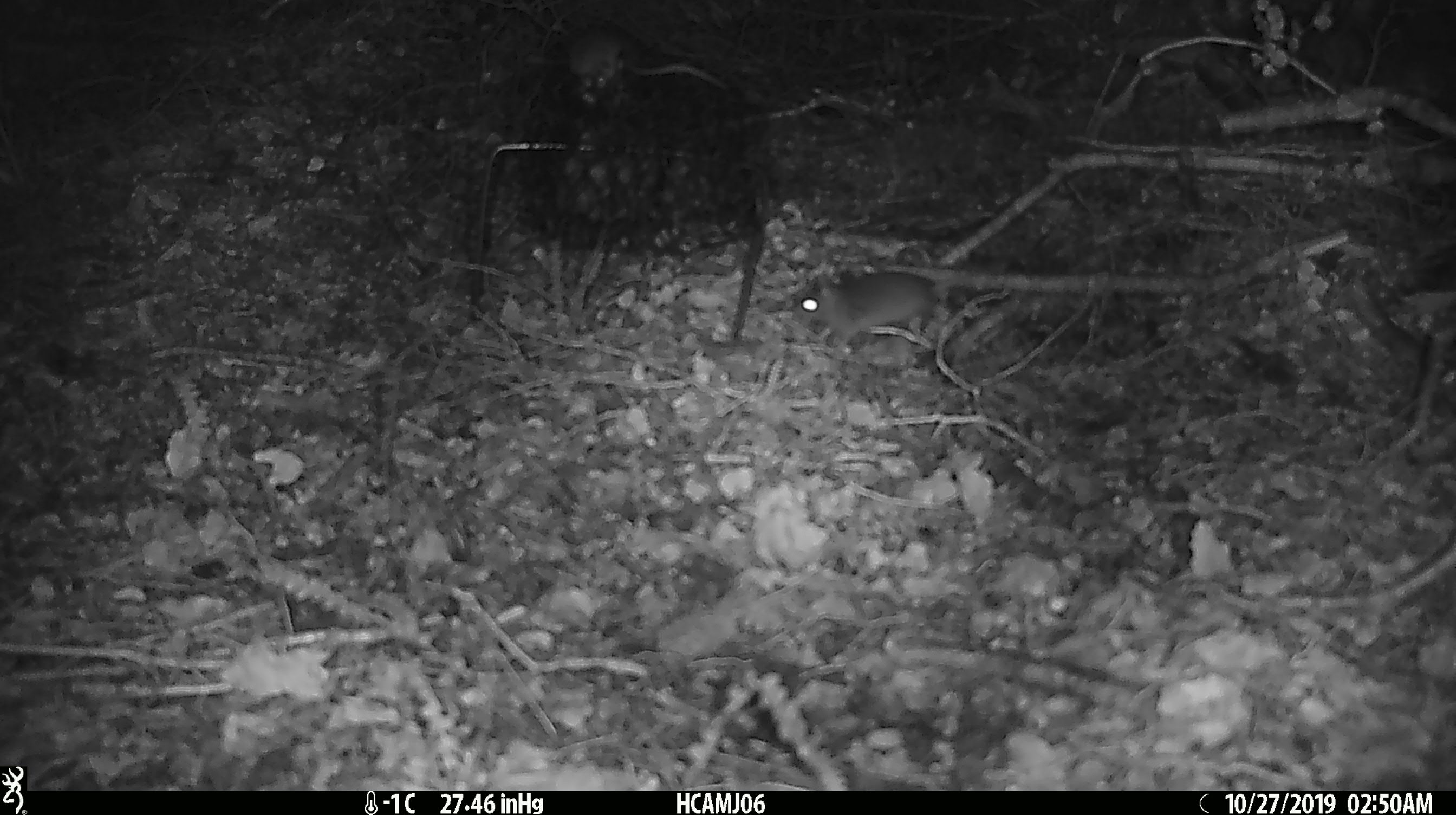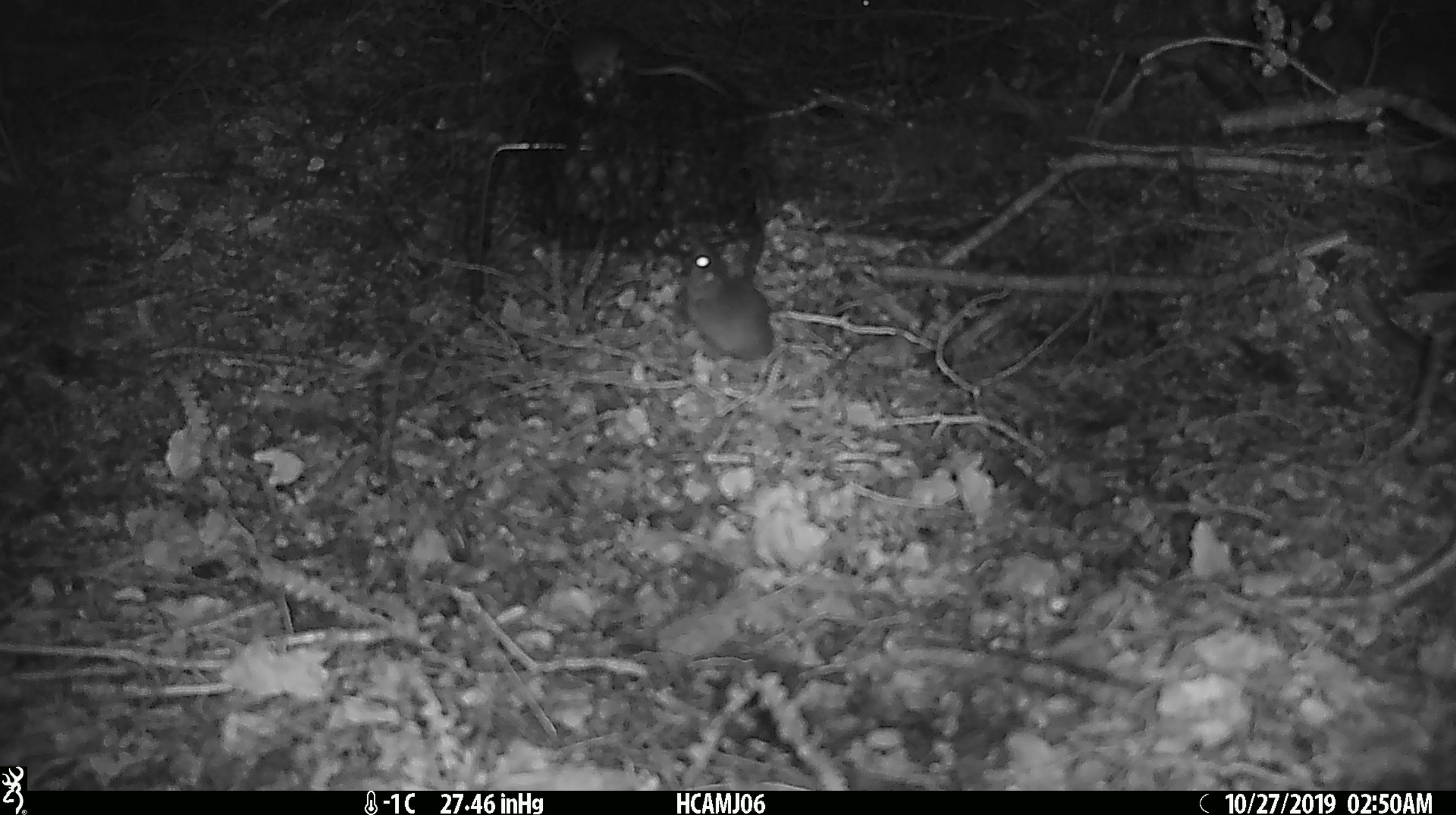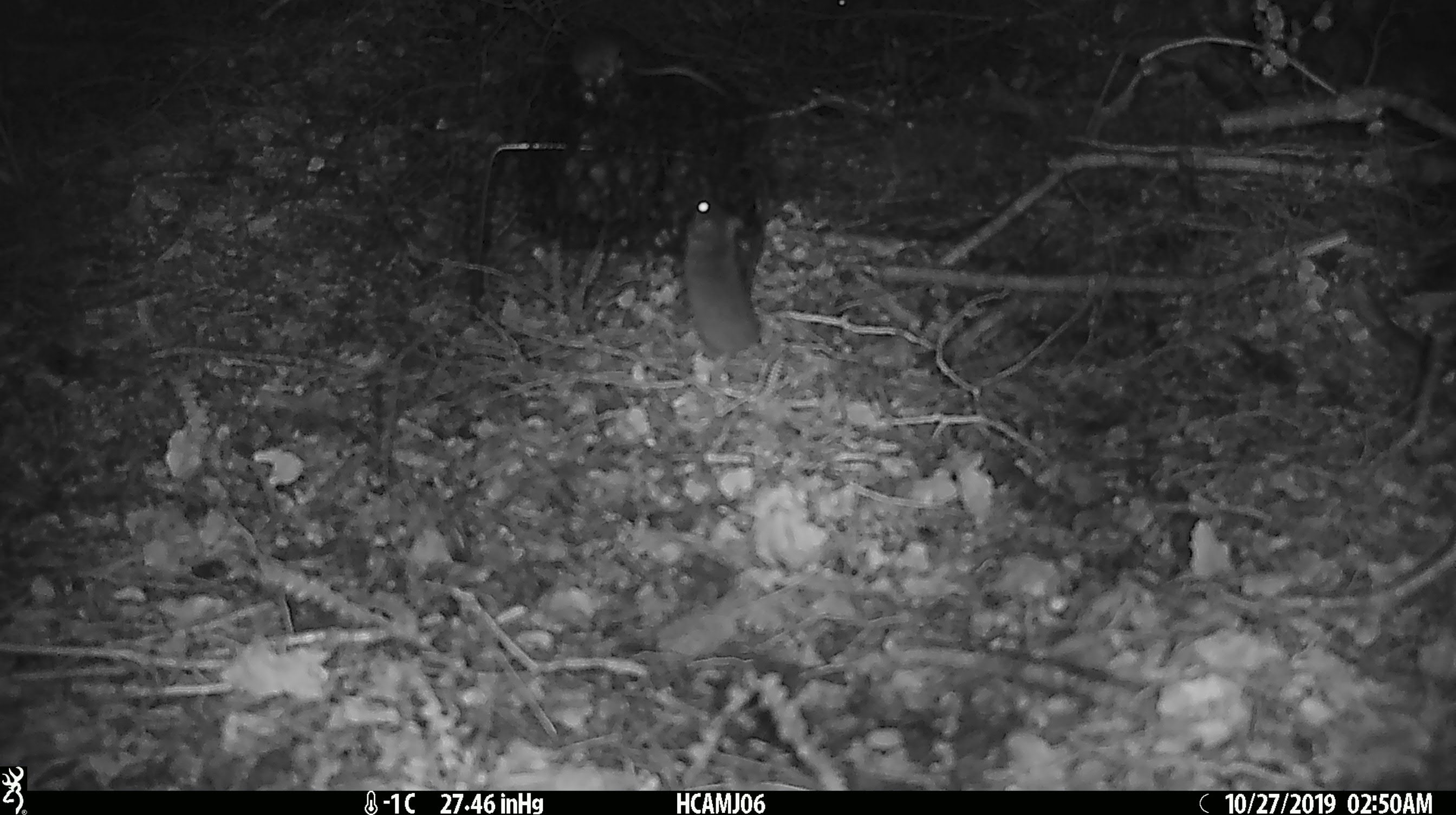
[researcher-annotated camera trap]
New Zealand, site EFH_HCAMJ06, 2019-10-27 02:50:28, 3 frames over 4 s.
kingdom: Animalia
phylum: Chordata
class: Mammalia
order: Rodentia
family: Muridae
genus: Mus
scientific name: Mus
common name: mouse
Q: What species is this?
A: Mouse (Mus).